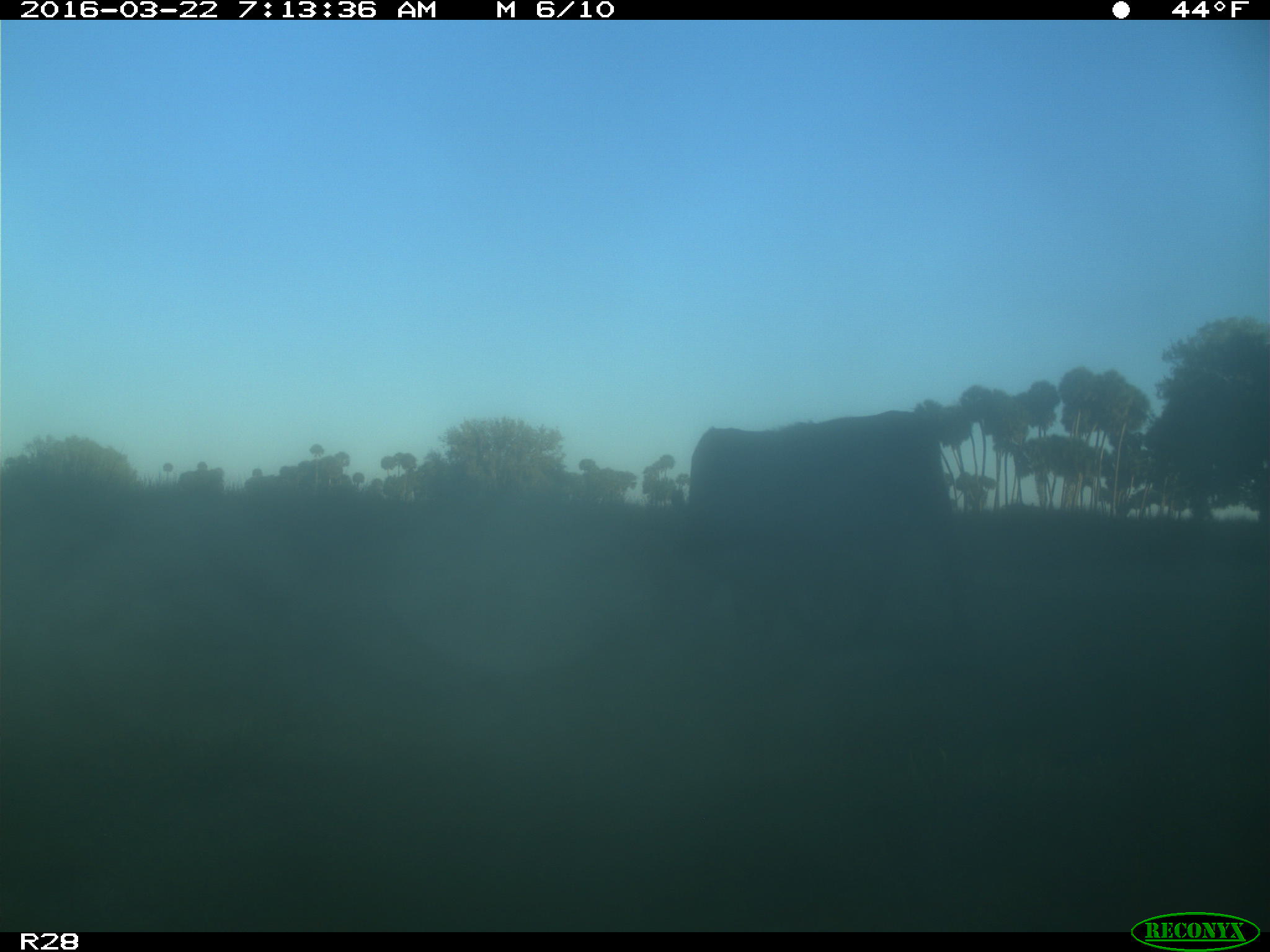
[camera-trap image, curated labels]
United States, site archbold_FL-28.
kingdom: Animalia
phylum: Chordata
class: Mammalia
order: Artiodactyla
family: Bovidae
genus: Bos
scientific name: Bos taurus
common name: domestic cow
Bos taurus (domestic cow).